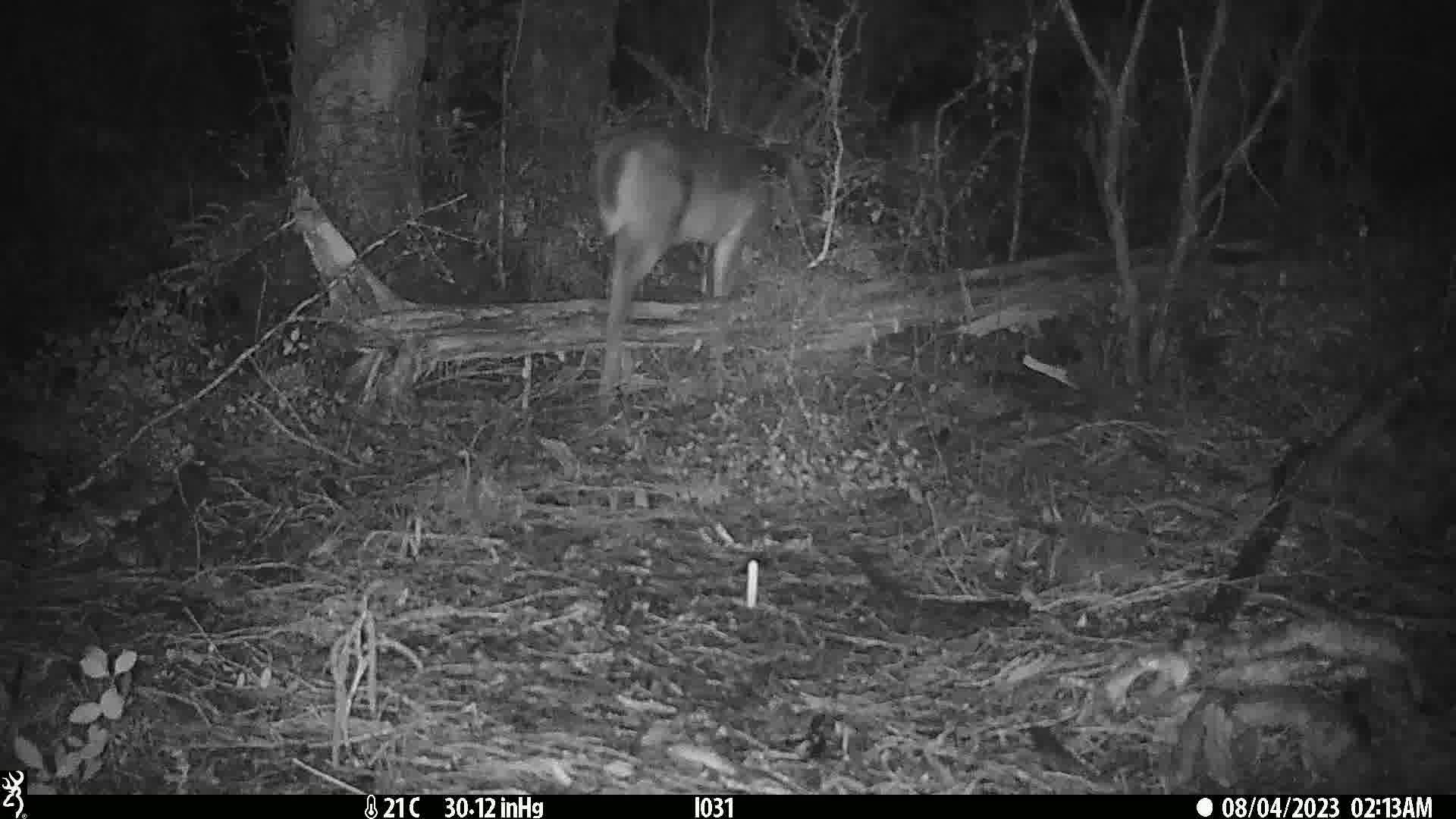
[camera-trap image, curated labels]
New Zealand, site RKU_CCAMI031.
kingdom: Animalia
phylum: Chordata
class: Mammalia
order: Artiodactyla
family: Cervidae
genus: Odocoileus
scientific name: Odocoileus virginianus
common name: white-tailed deer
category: white tailed deer